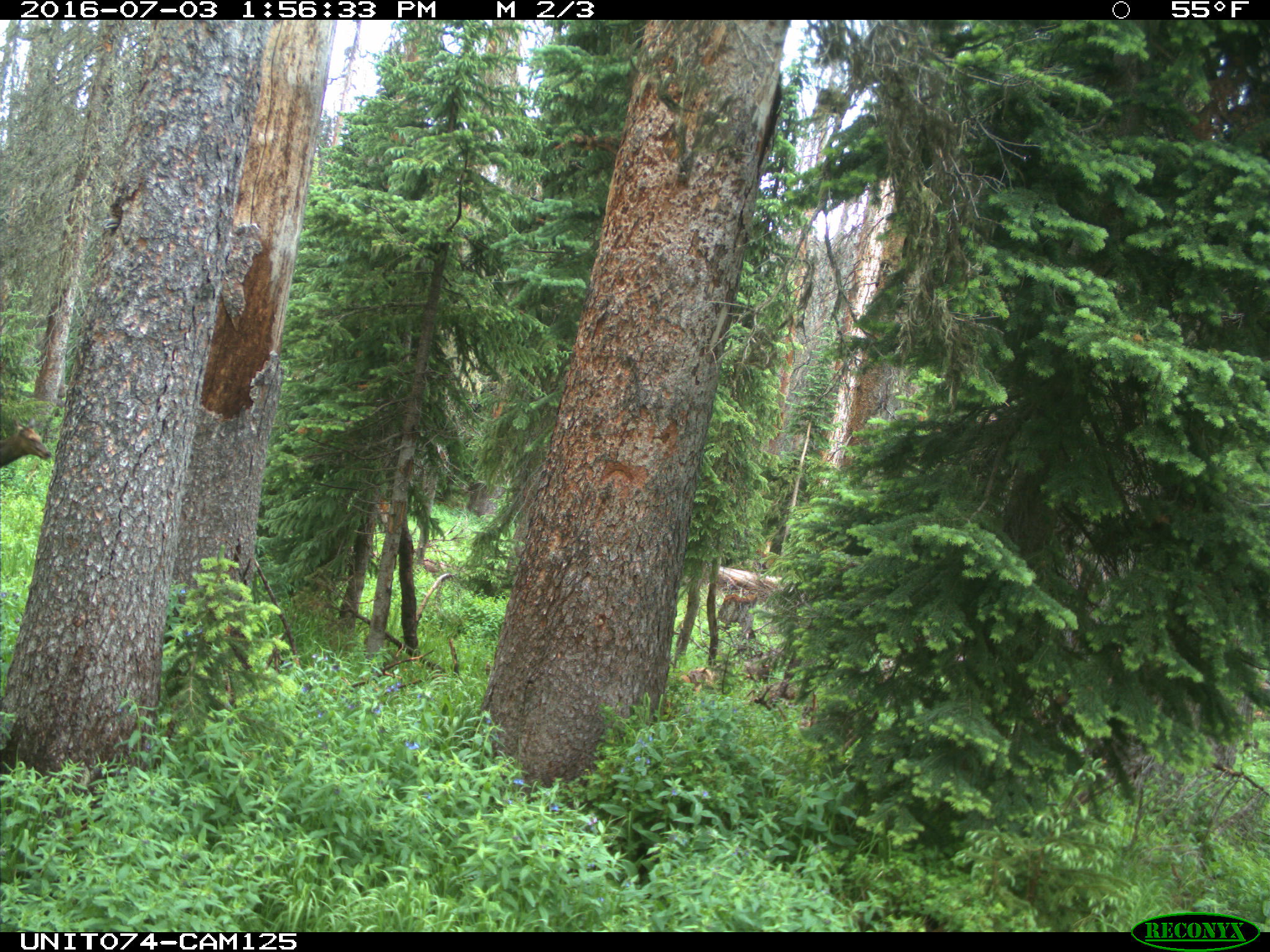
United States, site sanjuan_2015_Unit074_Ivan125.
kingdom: Animalia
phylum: Chordata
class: Mammalia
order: Artiodactyla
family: Cervidae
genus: Cervus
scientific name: Cervus elaphus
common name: red deer